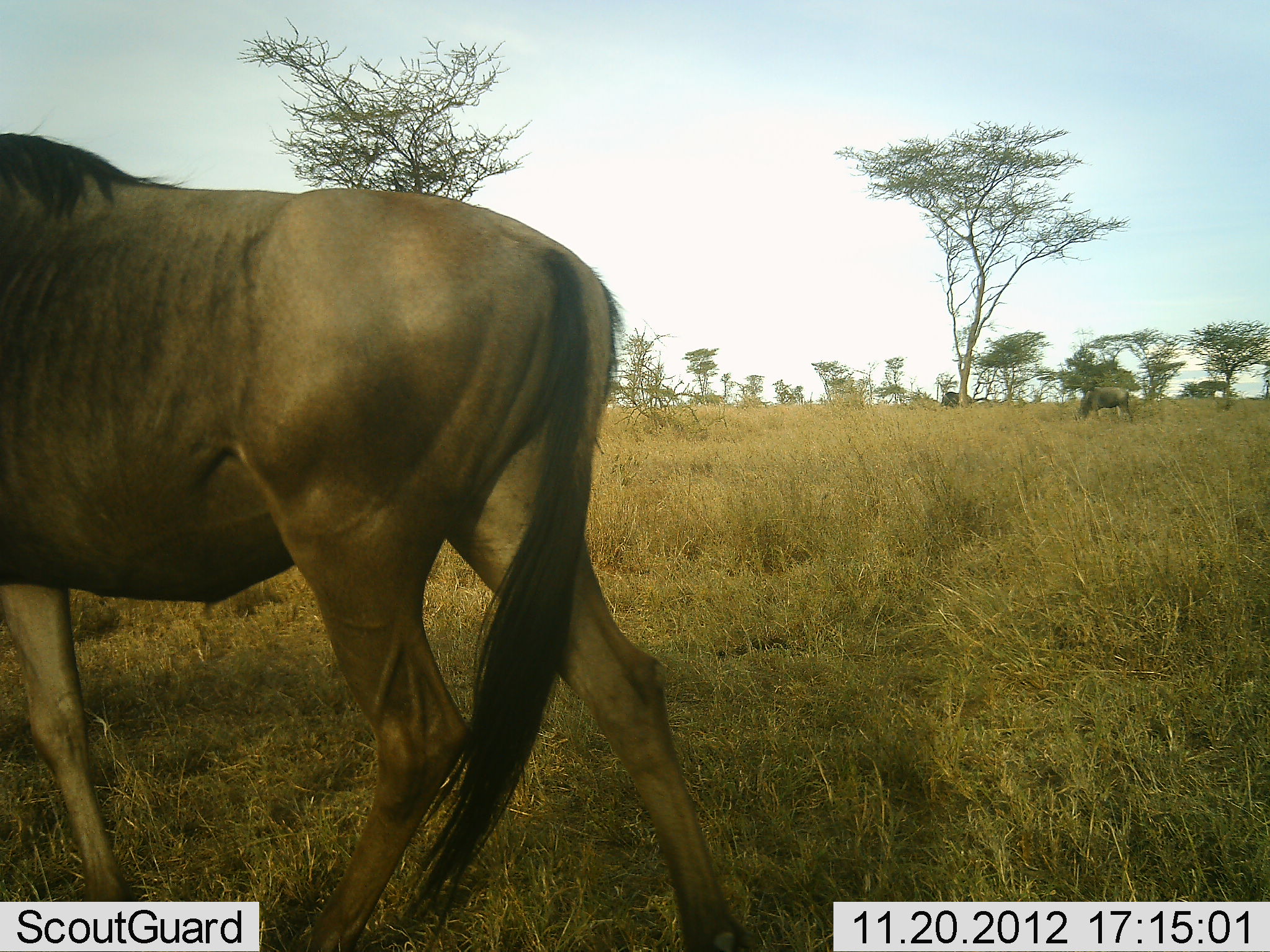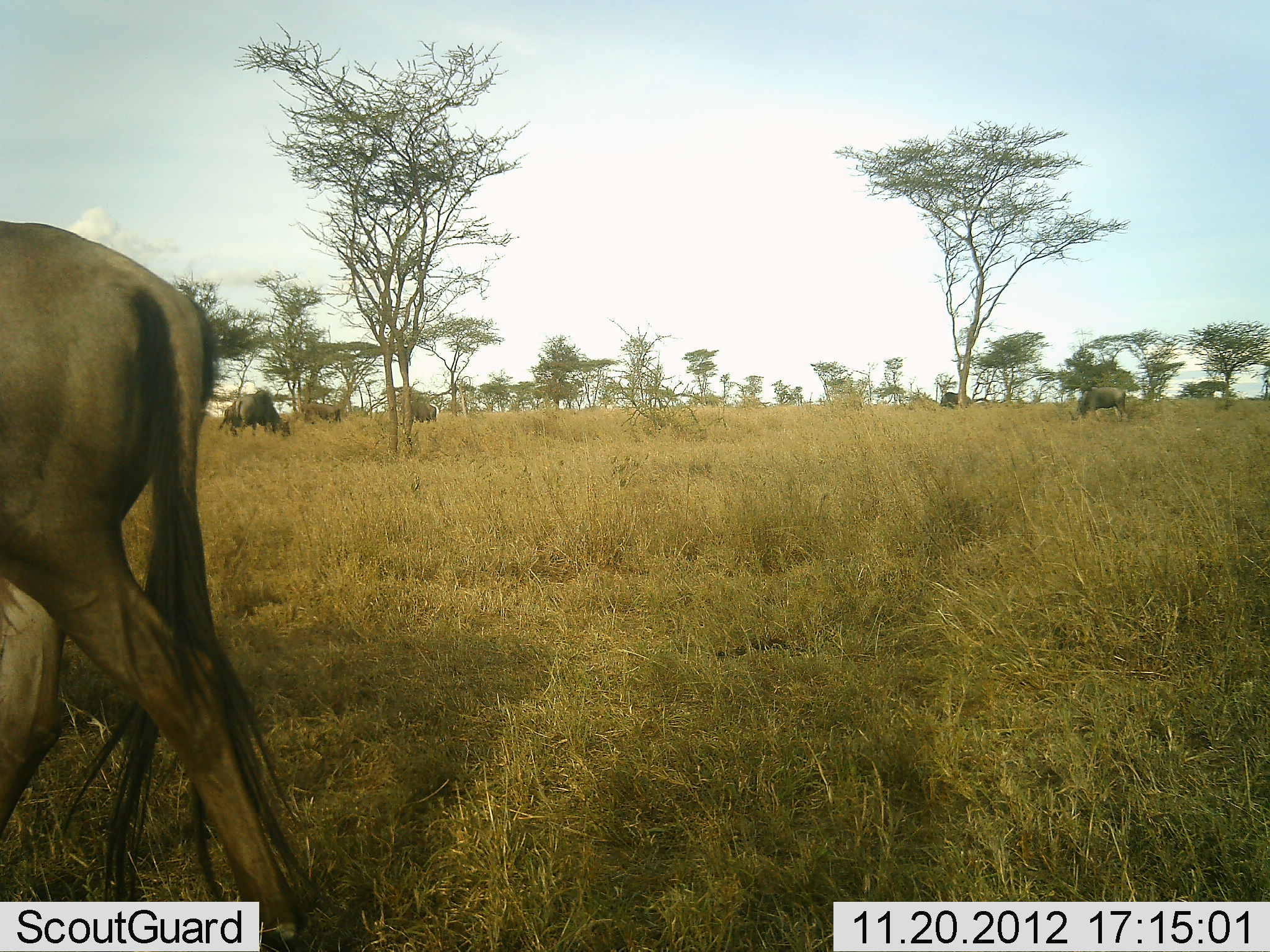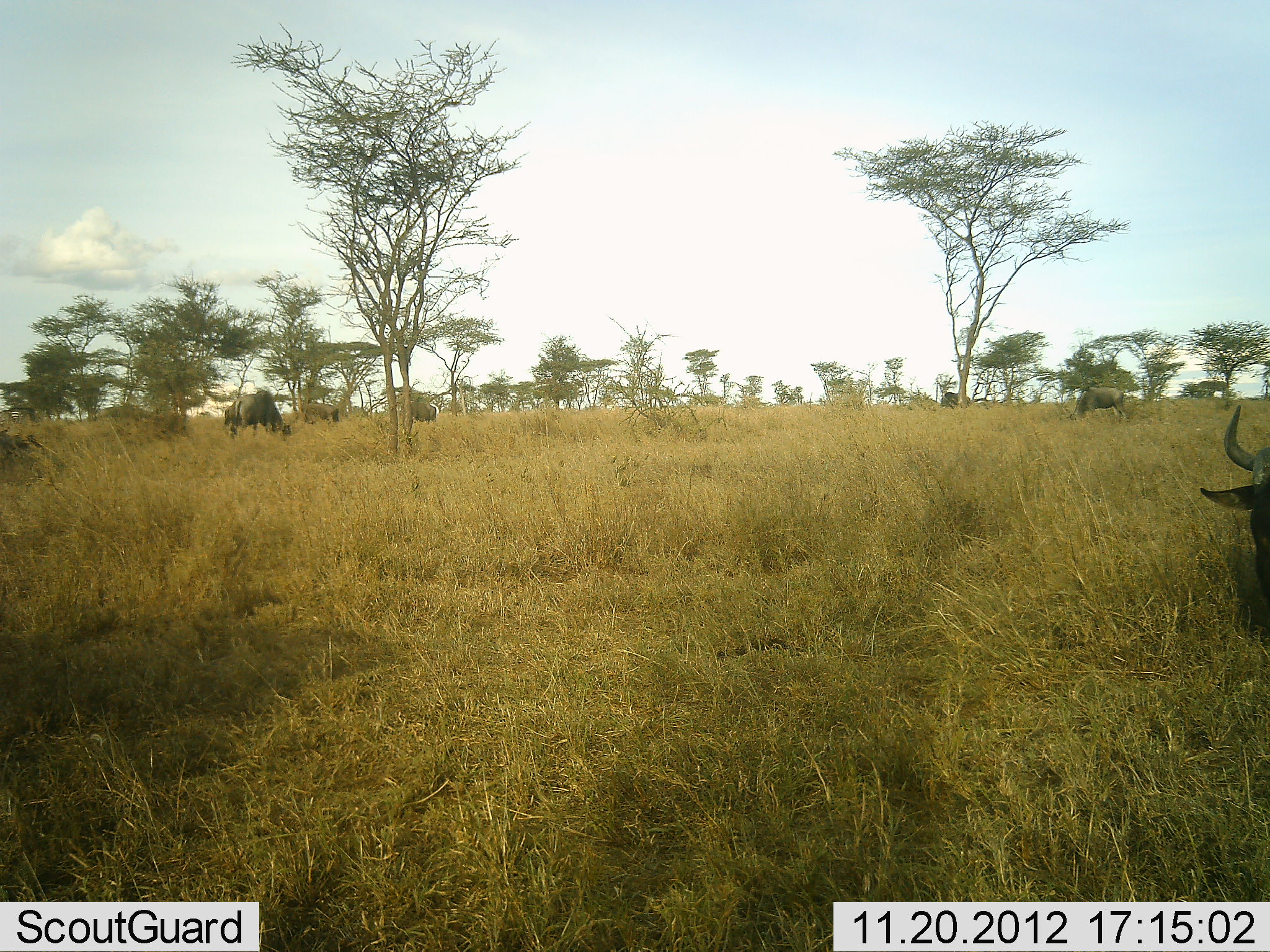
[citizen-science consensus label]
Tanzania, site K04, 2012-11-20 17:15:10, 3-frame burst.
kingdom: Animalia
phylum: Chordata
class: Mammalia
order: Artiodactyla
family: Bovidae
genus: Connochaetes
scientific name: Connochaetes taurinus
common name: blue wildebeest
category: wildebeest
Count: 5.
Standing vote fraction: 60%.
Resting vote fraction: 0%.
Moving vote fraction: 80%.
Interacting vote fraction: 0%.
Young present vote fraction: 0%.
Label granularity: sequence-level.